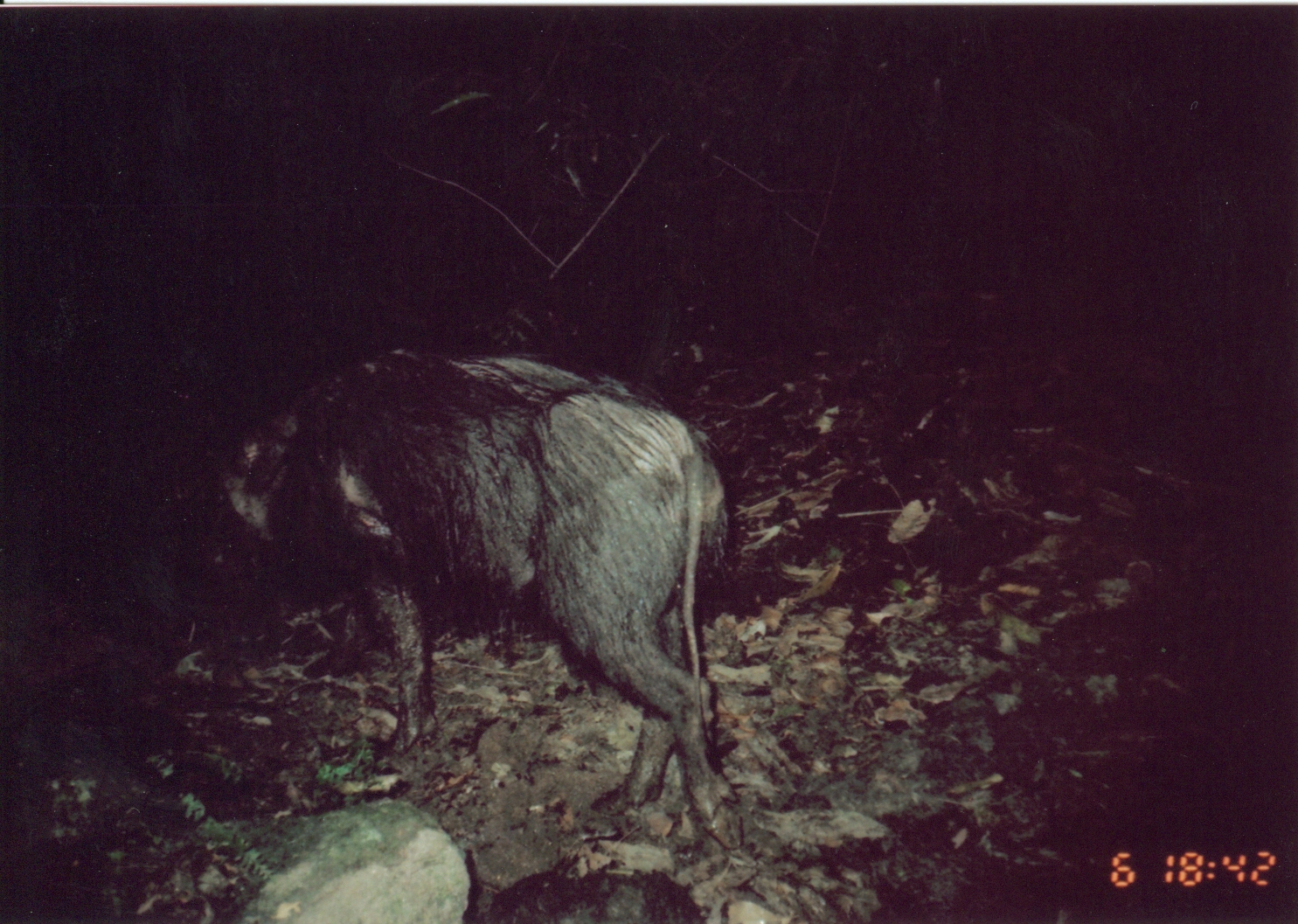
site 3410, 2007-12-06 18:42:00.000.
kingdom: Animalia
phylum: Chordata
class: Mammalia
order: Artiodactyla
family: Suidae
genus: Potamochoerus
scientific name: Potamochoerus larvatus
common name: bushpig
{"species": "Potamochoerus larvatus (bushpig)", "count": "1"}